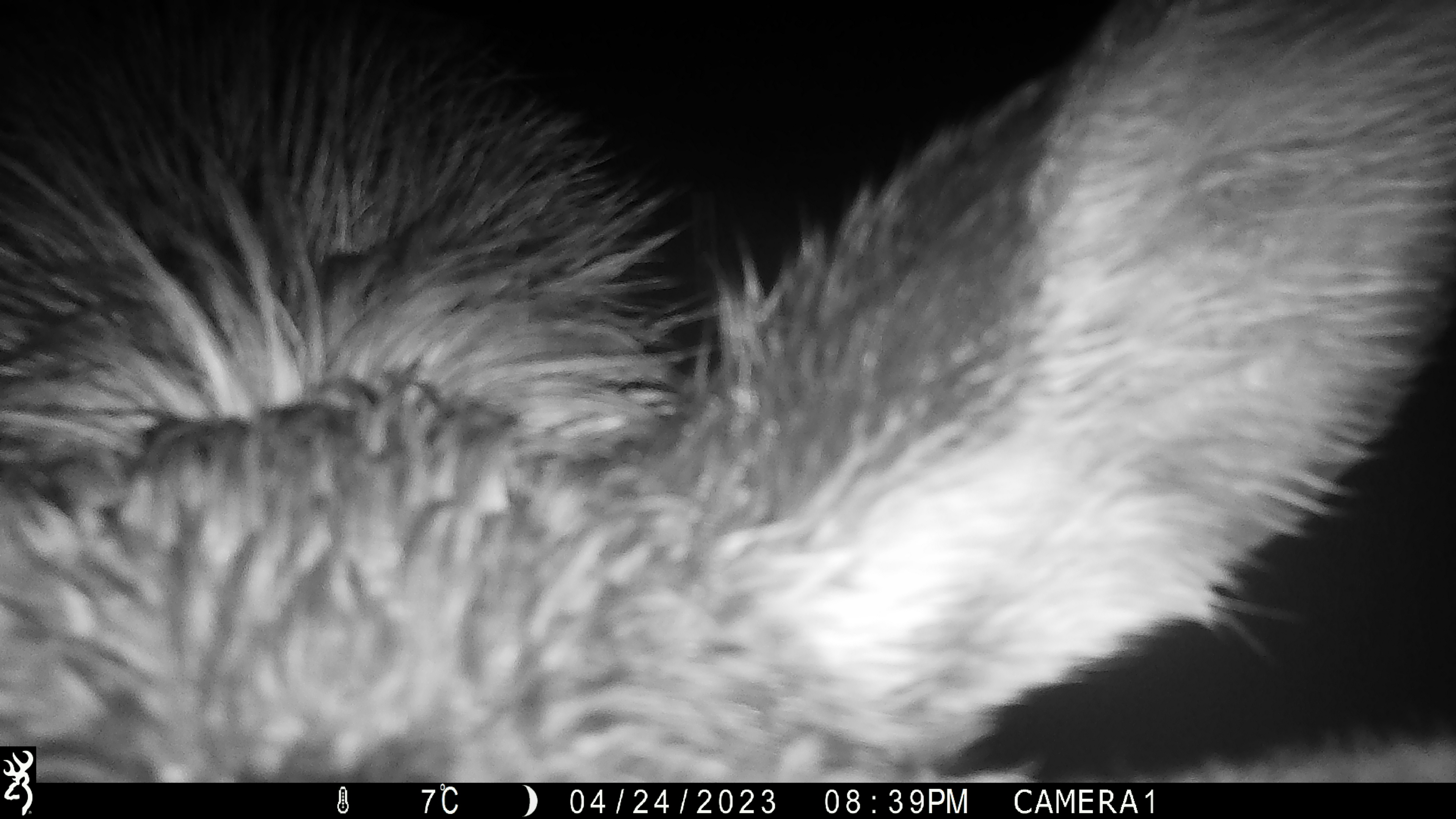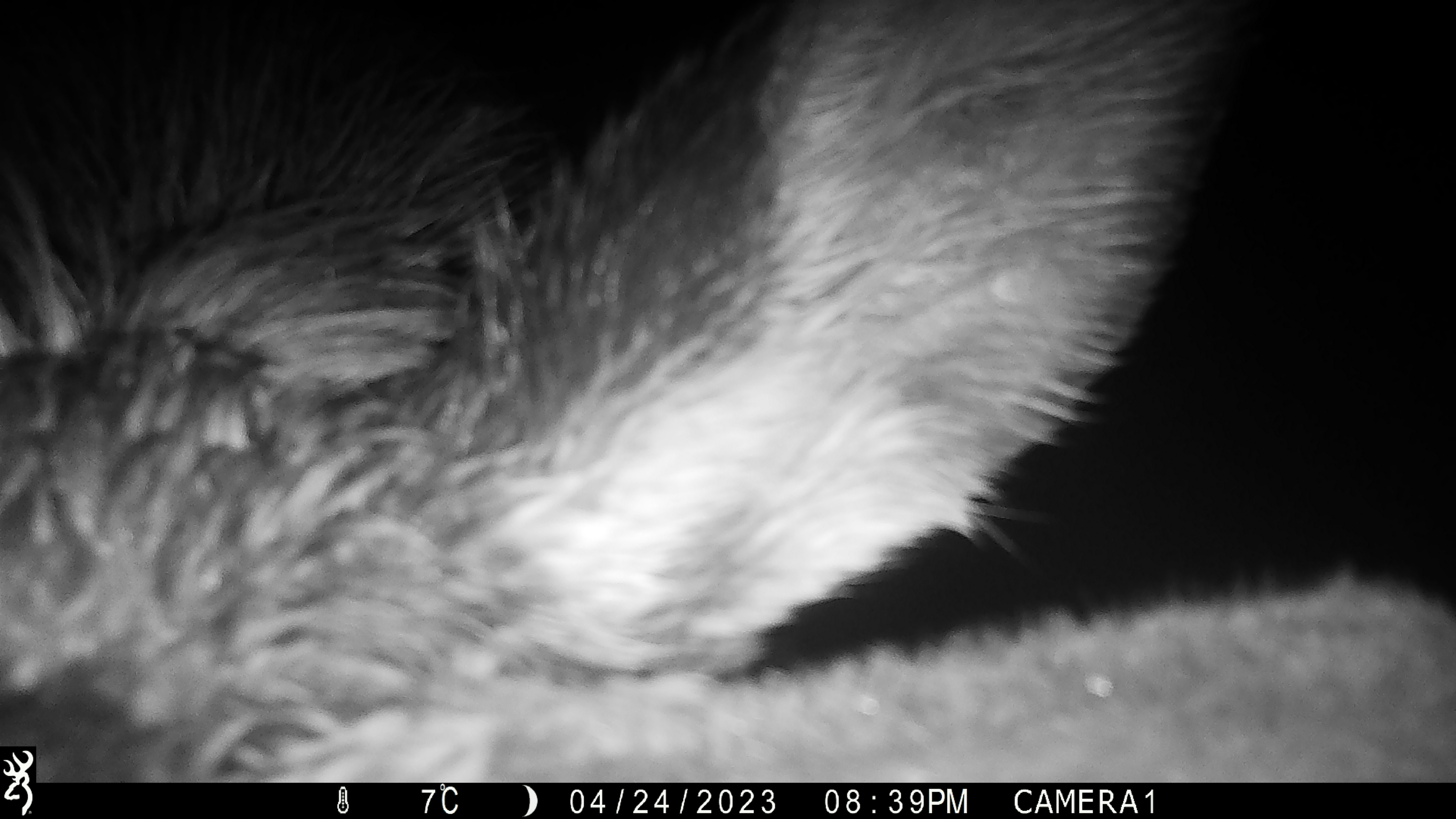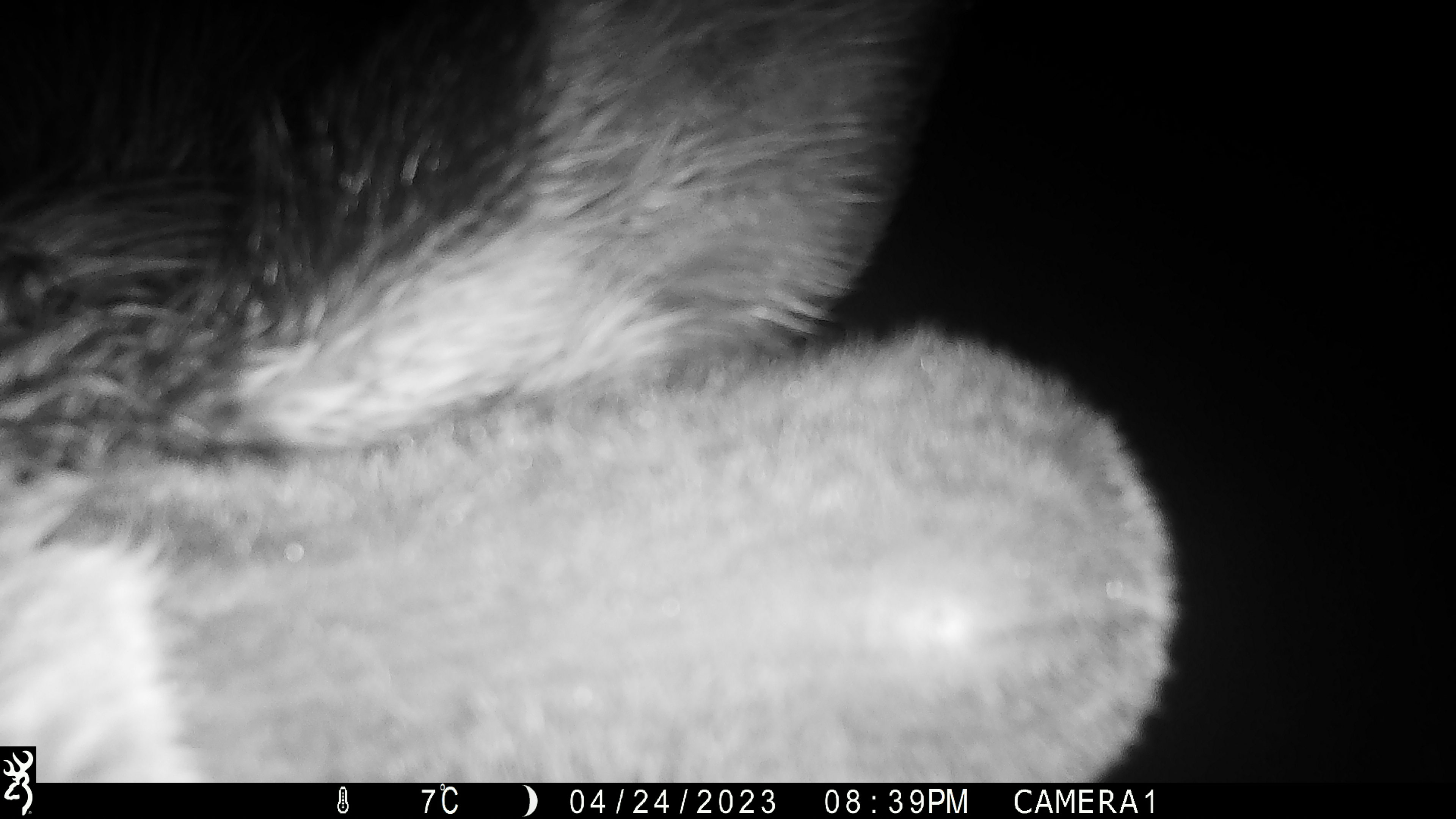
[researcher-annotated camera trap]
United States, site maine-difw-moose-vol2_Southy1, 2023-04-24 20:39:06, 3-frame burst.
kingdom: Animalia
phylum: Chordata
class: Mammalia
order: Artiodactyla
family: Cervidae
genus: Alces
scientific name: Alces alces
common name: moose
Moose (Alces alces).